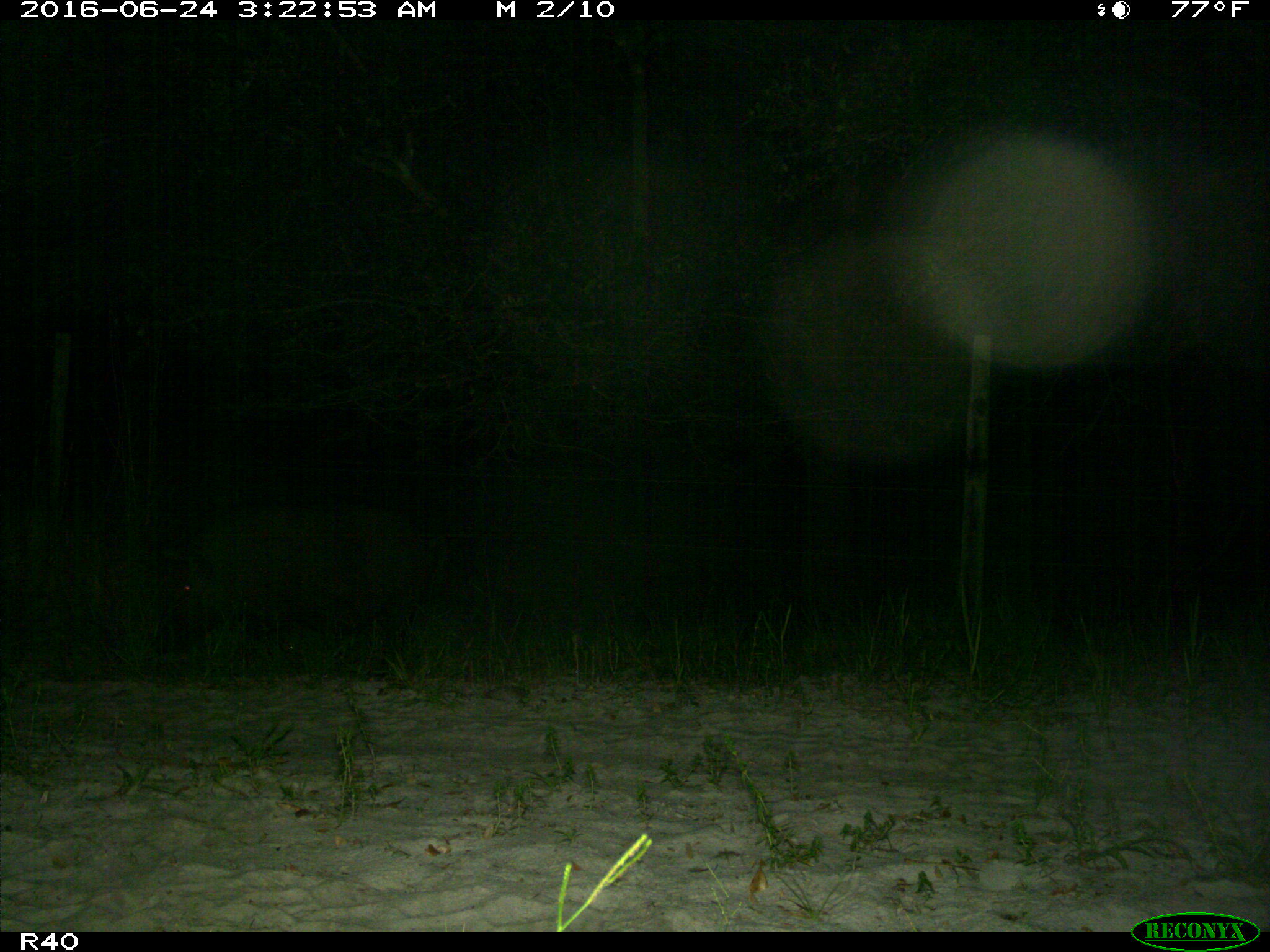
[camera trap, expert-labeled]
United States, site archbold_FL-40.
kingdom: Animalia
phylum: Chordata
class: Mammalia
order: Artiodactyla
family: Suidae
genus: Sus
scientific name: Sus scrofa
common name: wild boar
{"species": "Sus scrofa (wild boar)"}